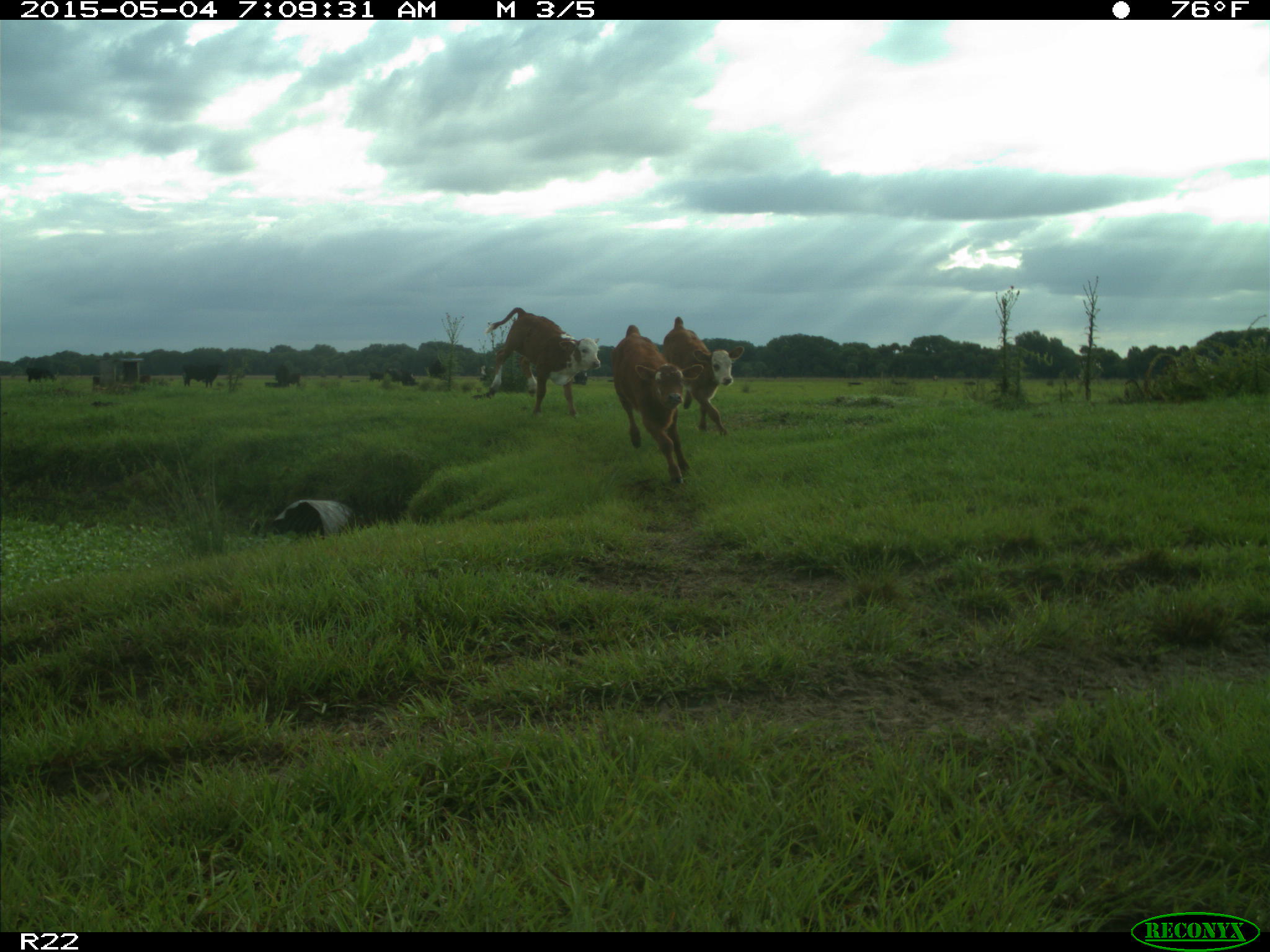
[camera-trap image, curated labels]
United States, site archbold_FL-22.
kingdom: Animalia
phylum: Chordata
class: Mammalia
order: Artiodactyla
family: Bovidae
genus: Bos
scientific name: Bos taurus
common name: domestic cow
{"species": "Bos taurus (domestic cow)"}